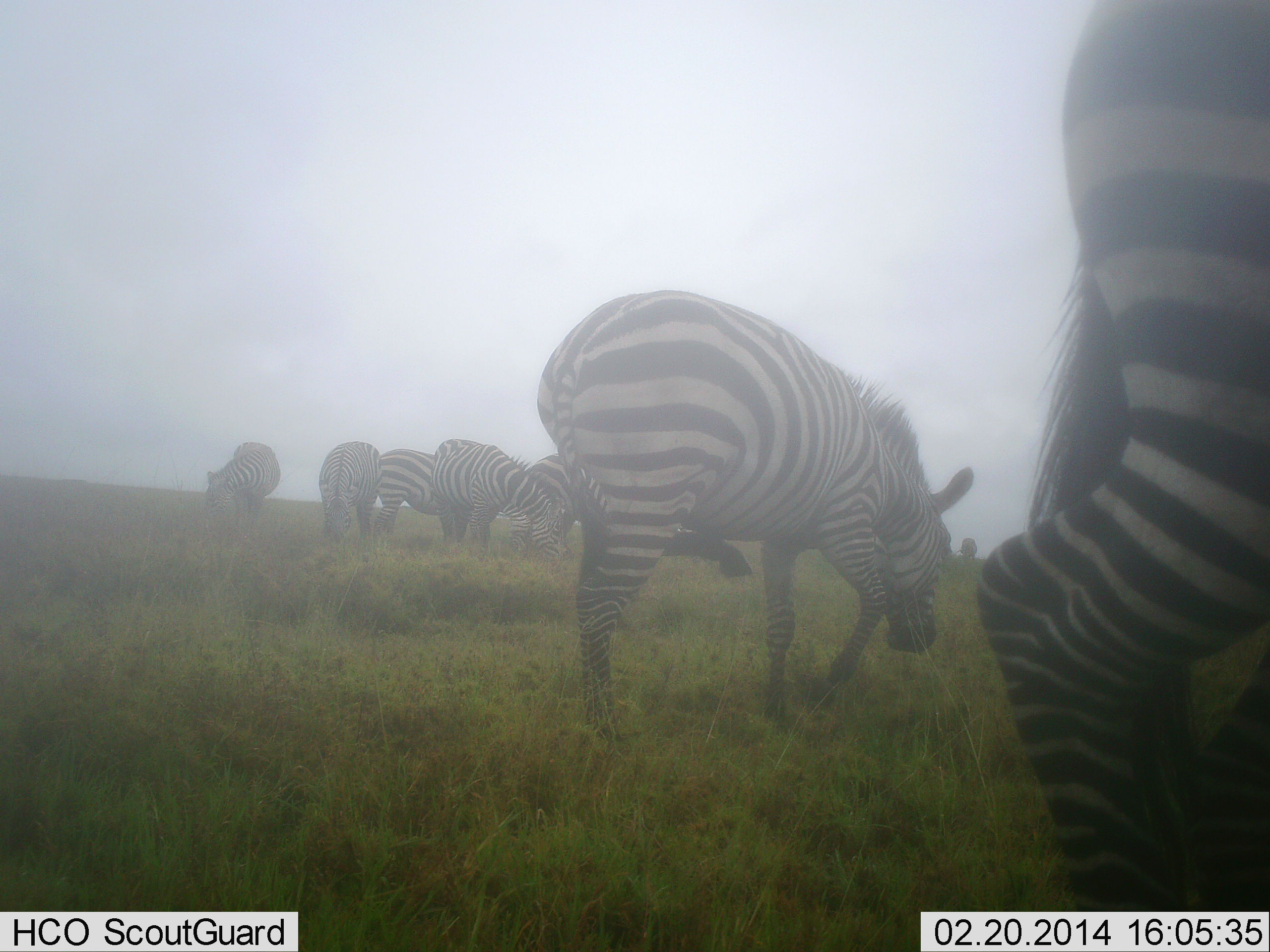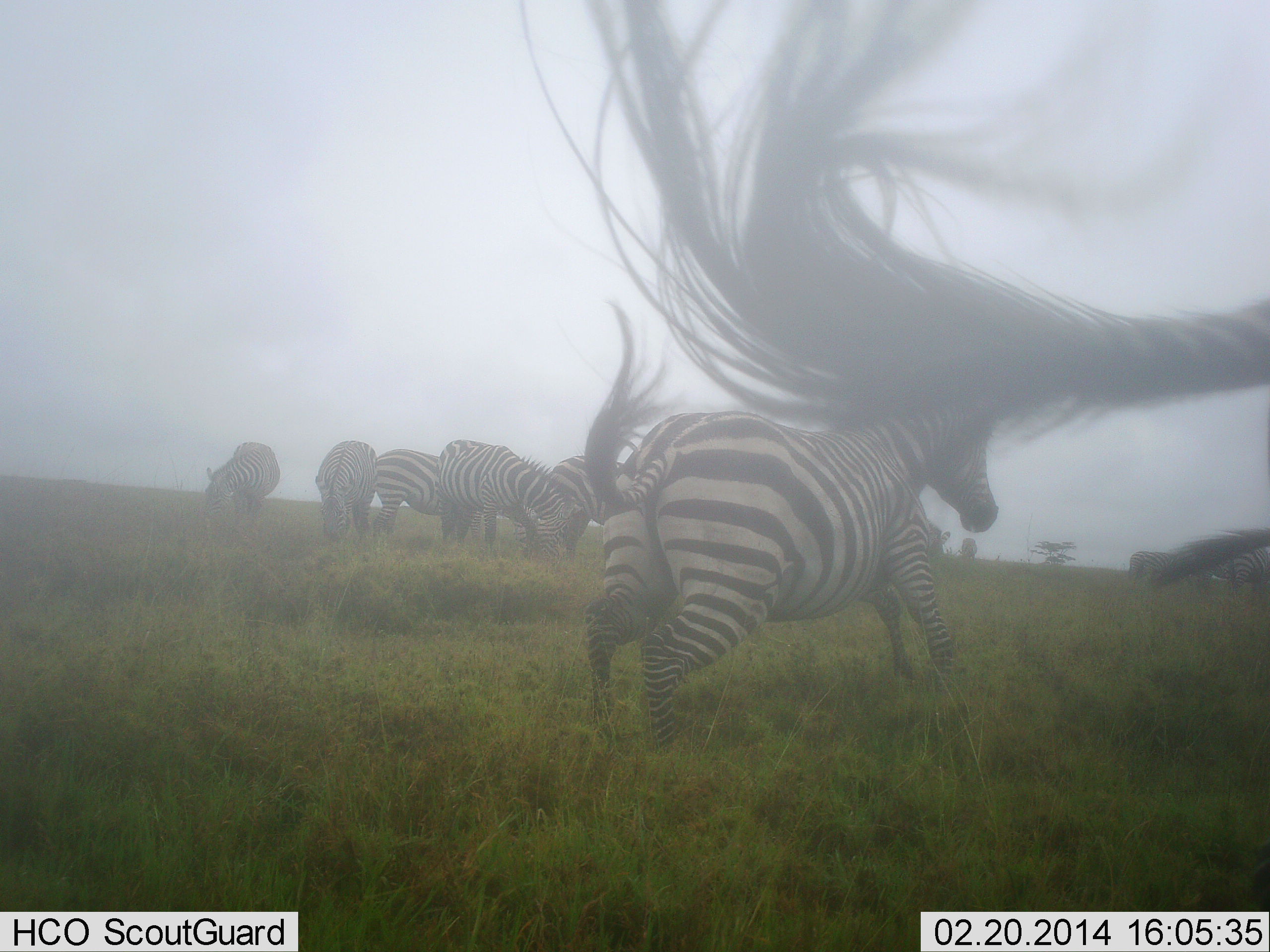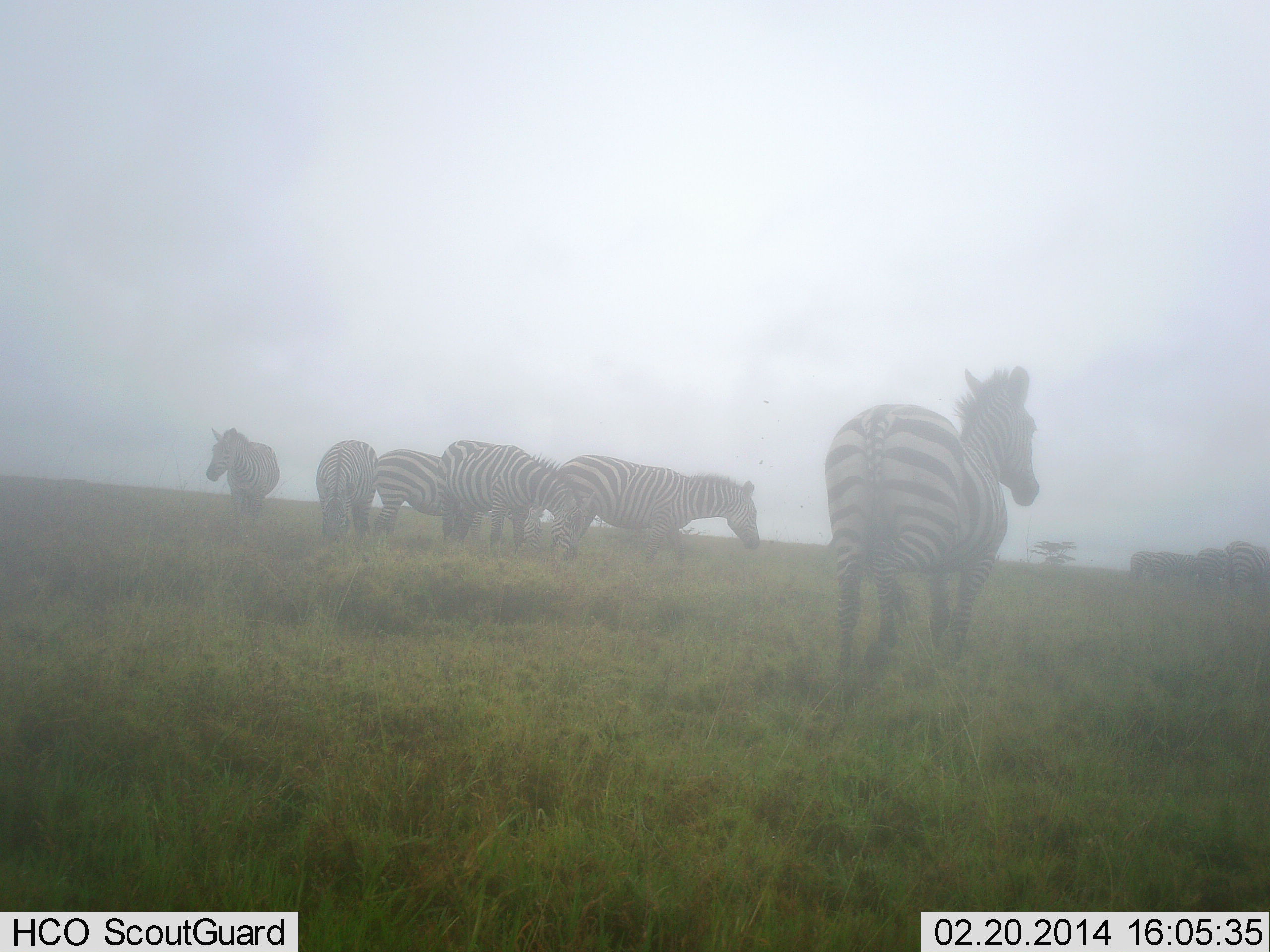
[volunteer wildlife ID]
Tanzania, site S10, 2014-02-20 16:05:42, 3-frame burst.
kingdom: Animalia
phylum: Chordata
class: Mammalia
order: Perissodactyla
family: Equidae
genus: Equus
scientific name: Equus quagga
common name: plains zebra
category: zebra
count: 7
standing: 55%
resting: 0%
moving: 91%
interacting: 0%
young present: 0%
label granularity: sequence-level